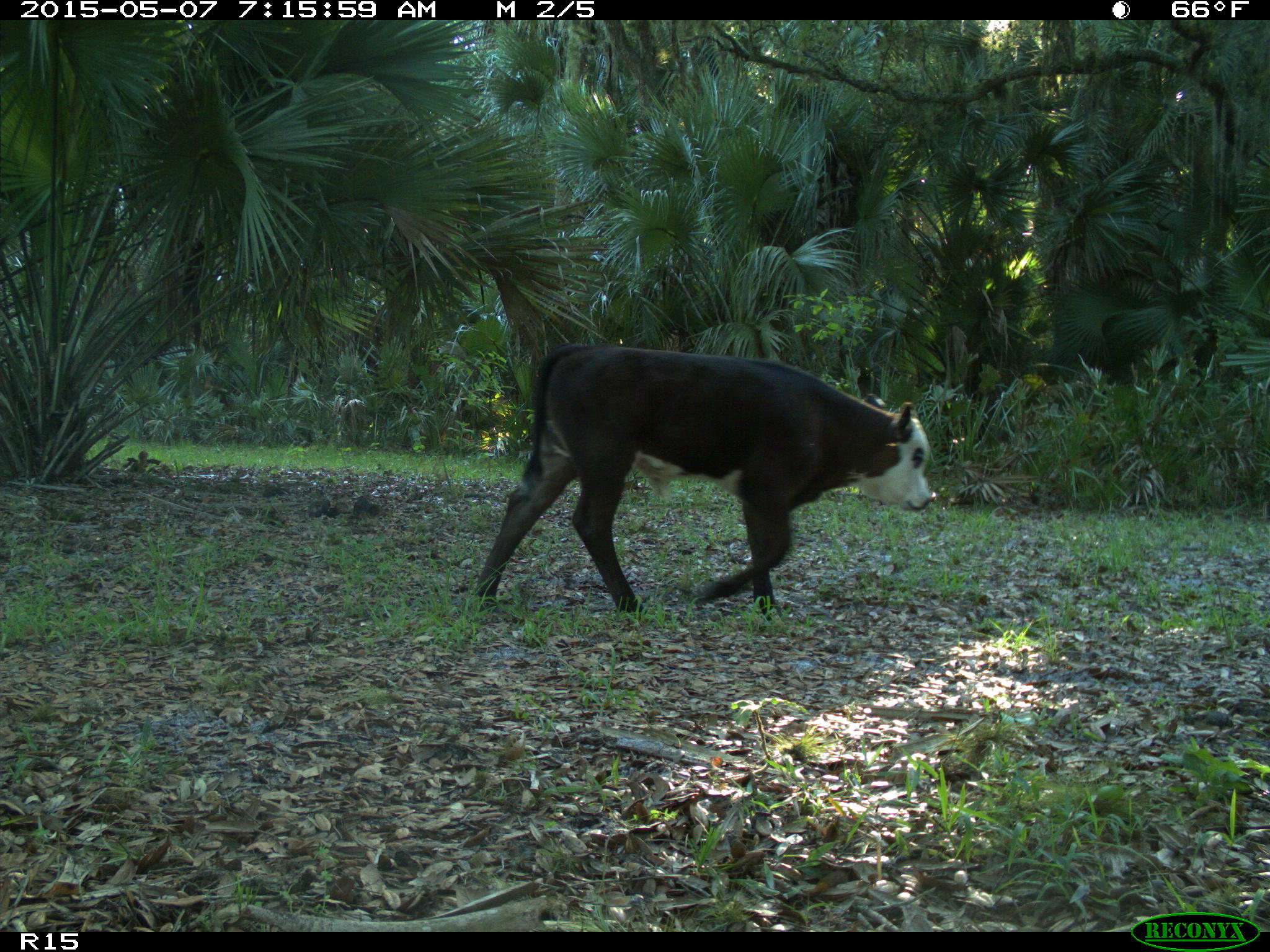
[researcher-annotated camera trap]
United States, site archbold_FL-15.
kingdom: Animalia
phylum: Chordata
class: Mammalia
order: Artiodactyla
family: Bovidae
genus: Bos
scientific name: Bos taurus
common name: domestic cow